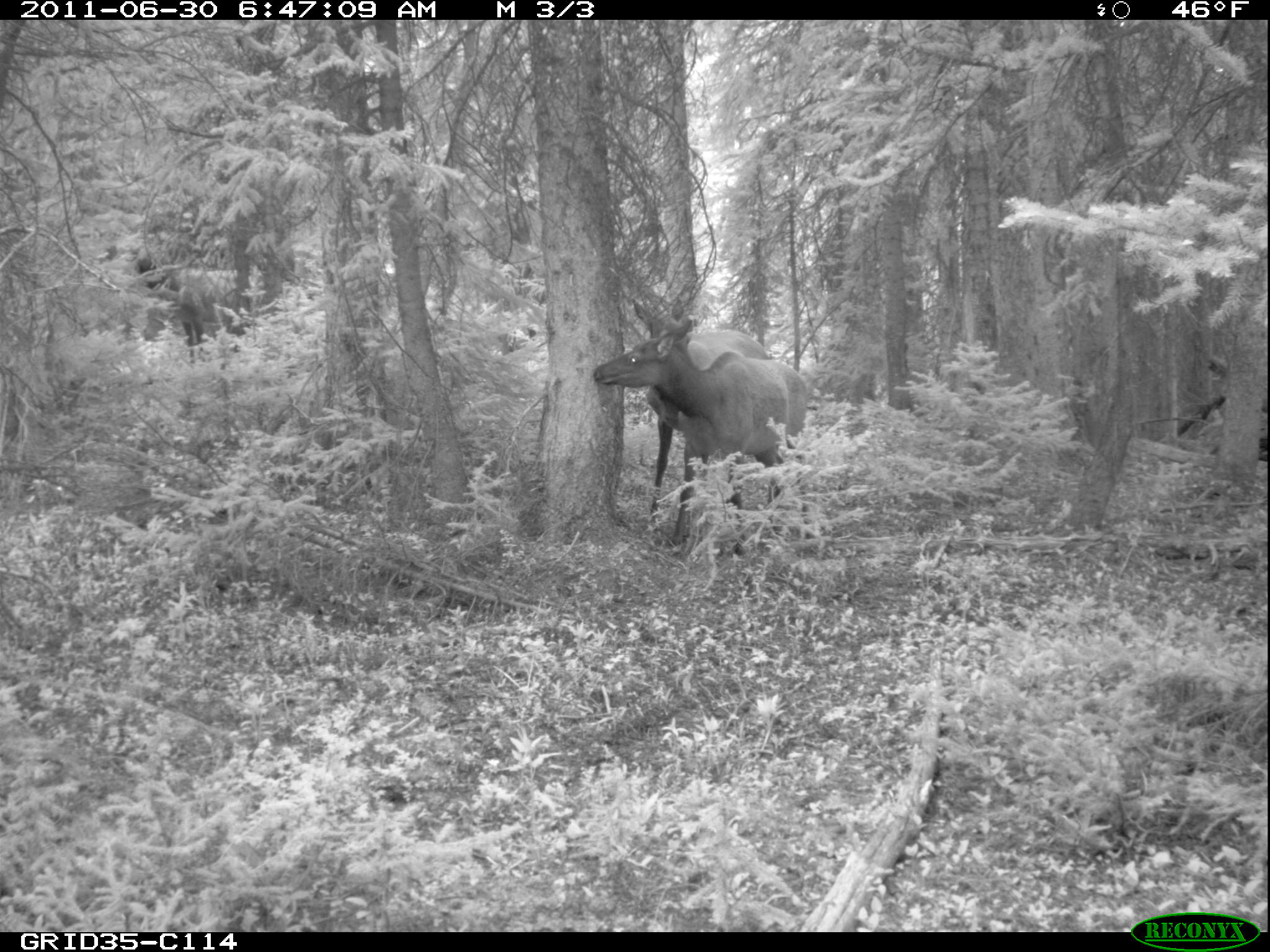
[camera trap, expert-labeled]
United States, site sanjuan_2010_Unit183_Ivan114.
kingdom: Animalia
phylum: Chordata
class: Mammalia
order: Artiodactyla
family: Cervidae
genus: Cervus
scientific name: Cervus elaphus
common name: red deer